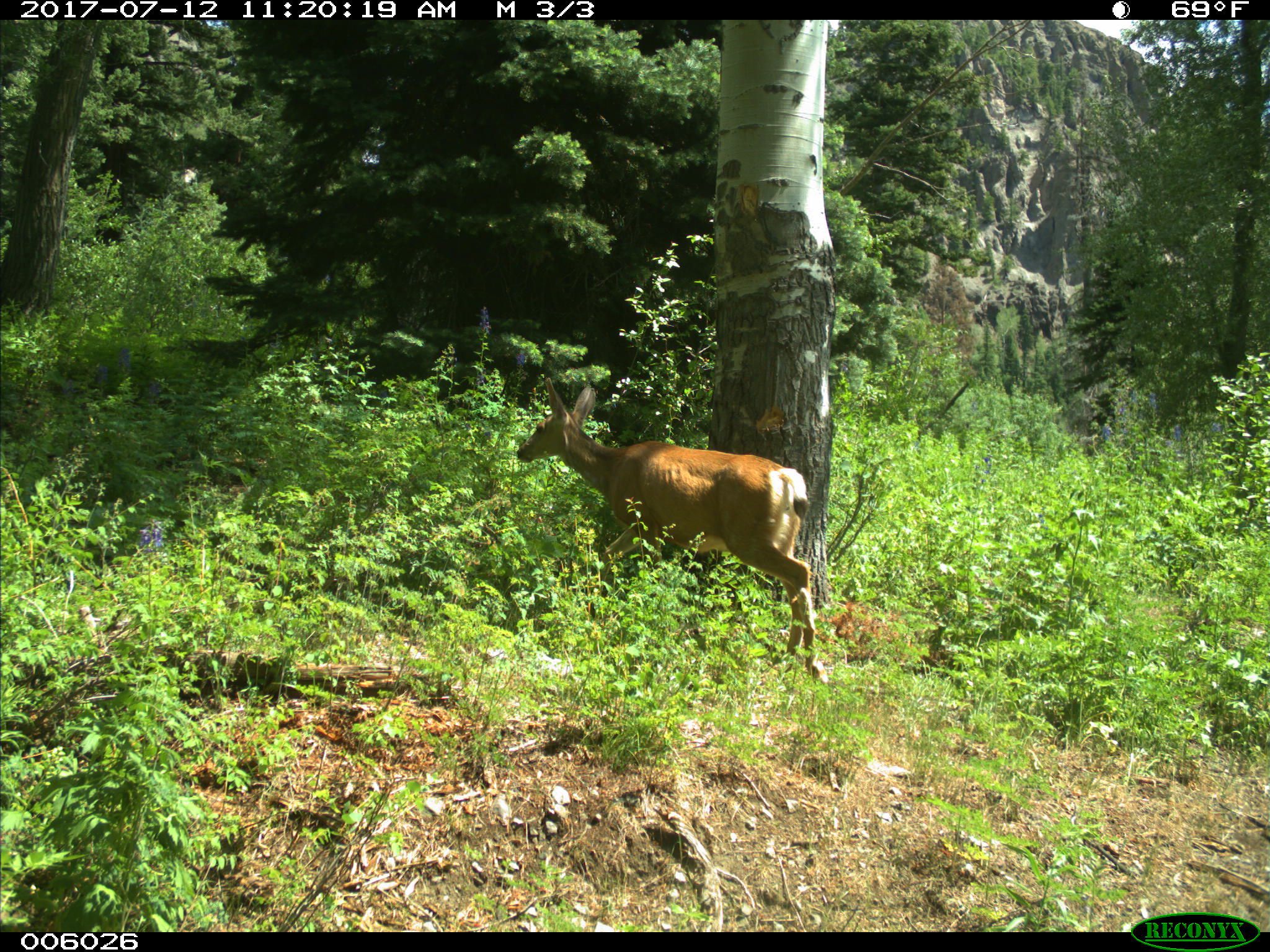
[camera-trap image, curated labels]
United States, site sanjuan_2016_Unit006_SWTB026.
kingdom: Animalia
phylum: Chordata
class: Mammalia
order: Artiodactyla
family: Cervidae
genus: Odocoileus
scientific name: Odocoileus hemionus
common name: mule deer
Odocoileus hemionus (mule deer).